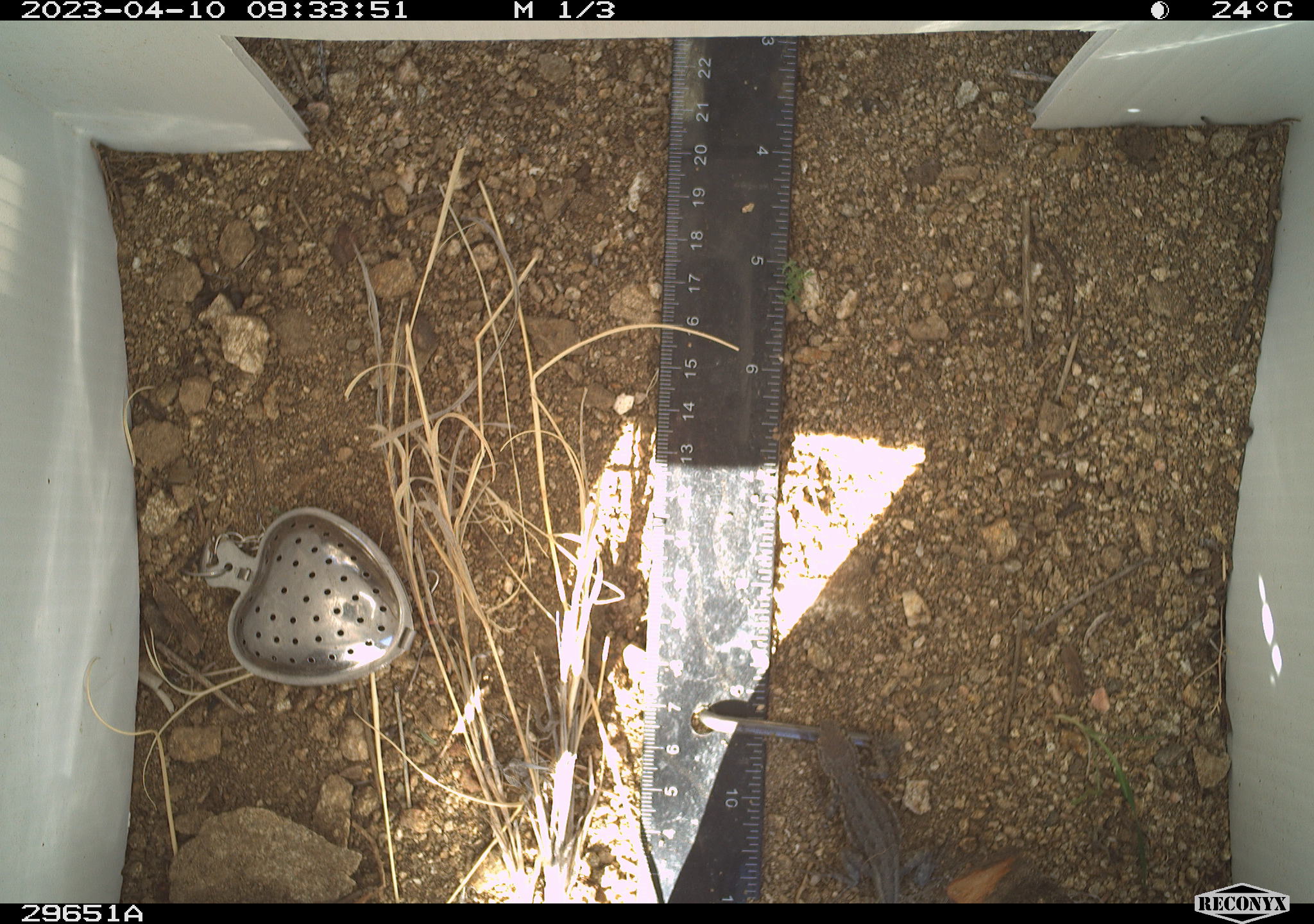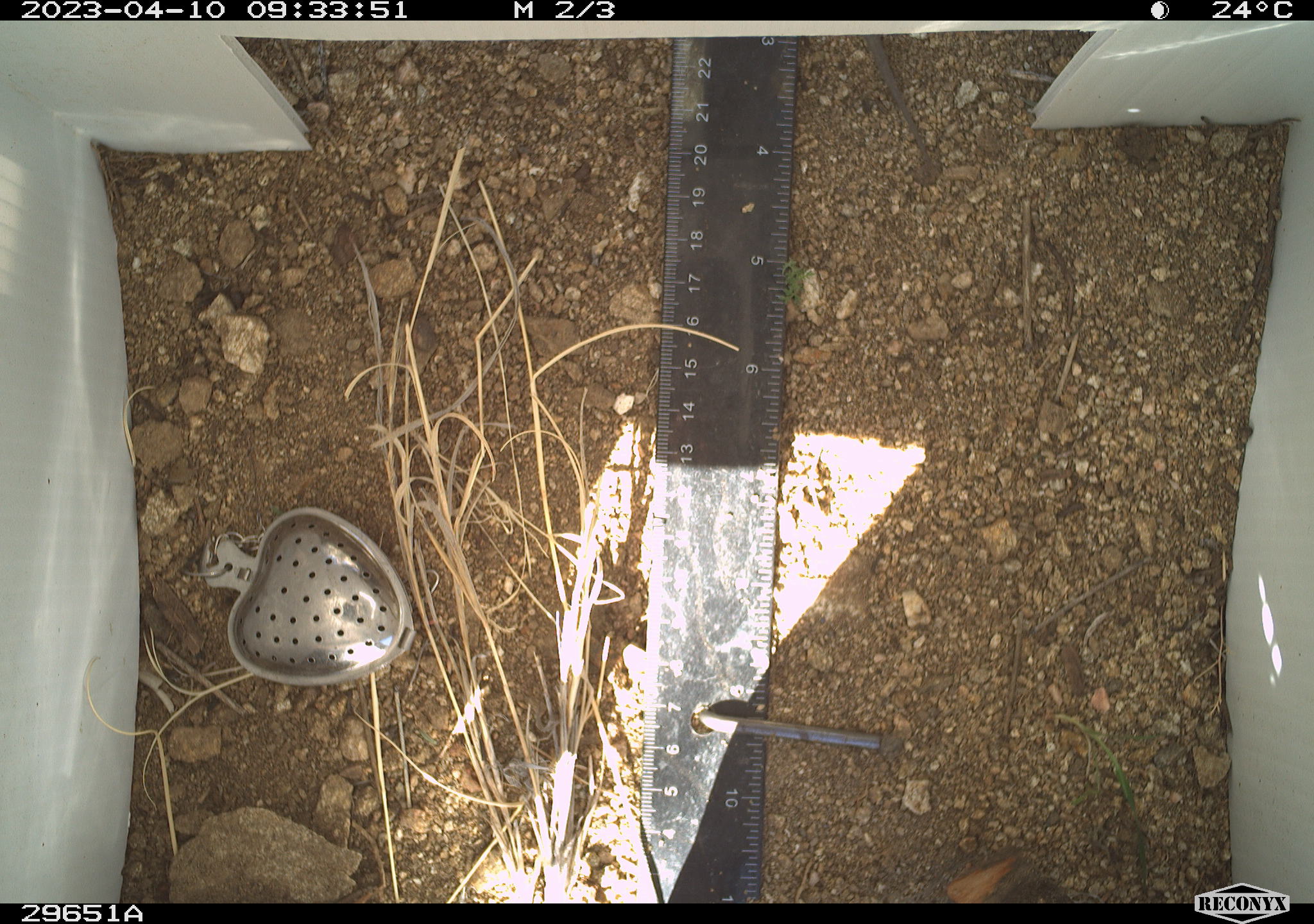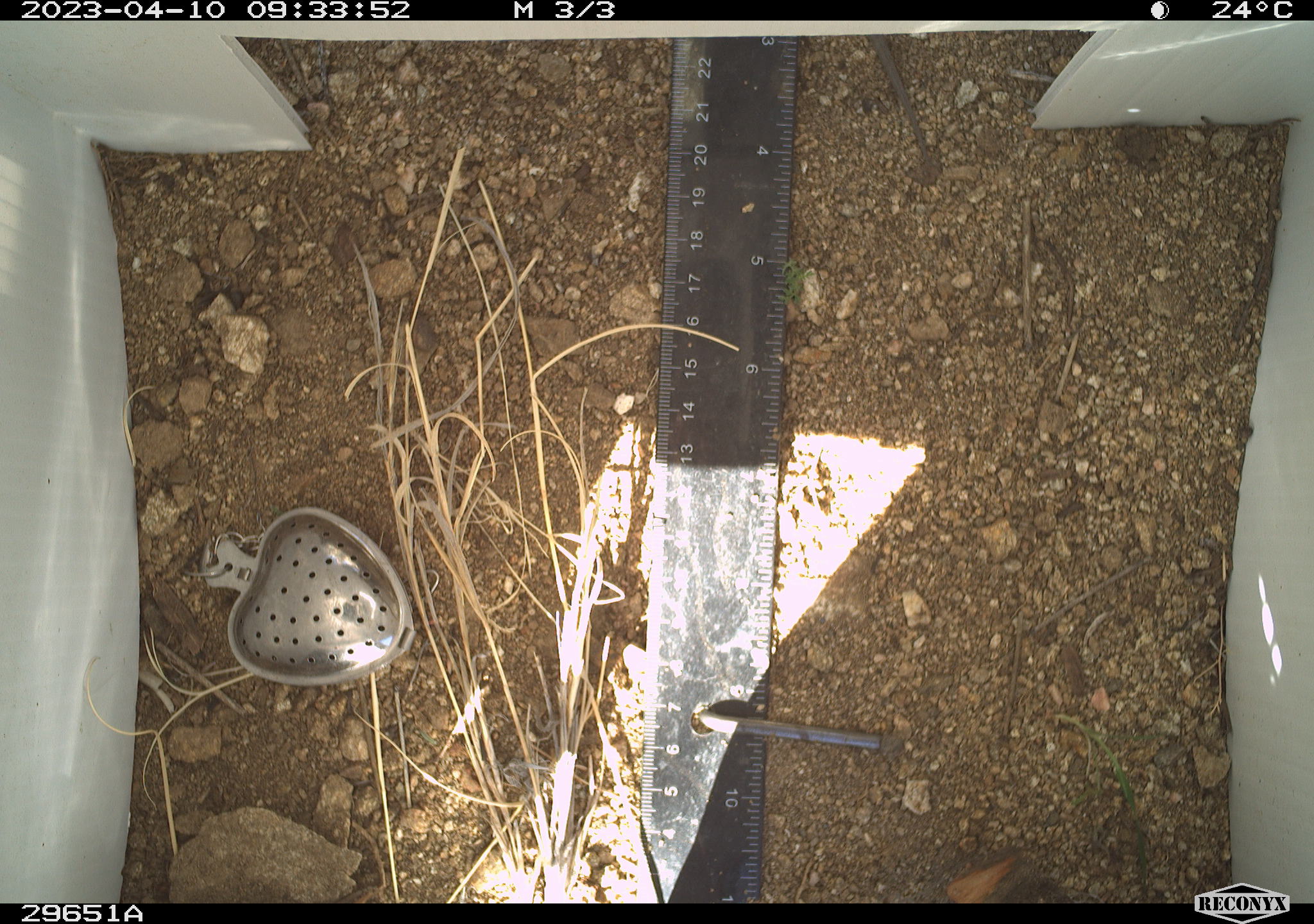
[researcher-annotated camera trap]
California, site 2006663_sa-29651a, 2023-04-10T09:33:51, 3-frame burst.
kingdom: Animalia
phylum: Chordata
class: Reptilia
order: Squamata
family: Phrynosomatidae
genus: Sceloporus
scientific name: Sceloporus graciosus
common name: common sagebrush lizard